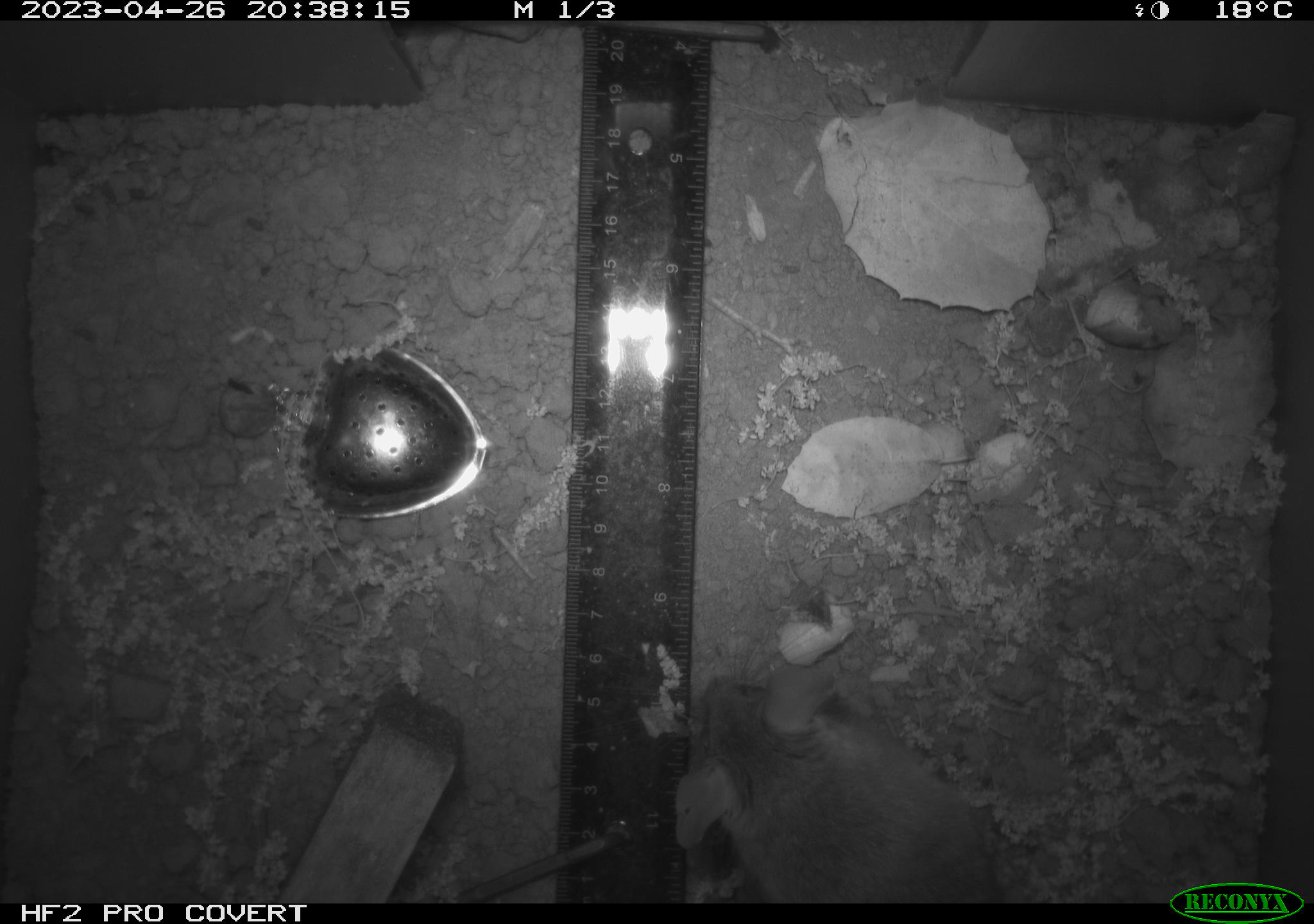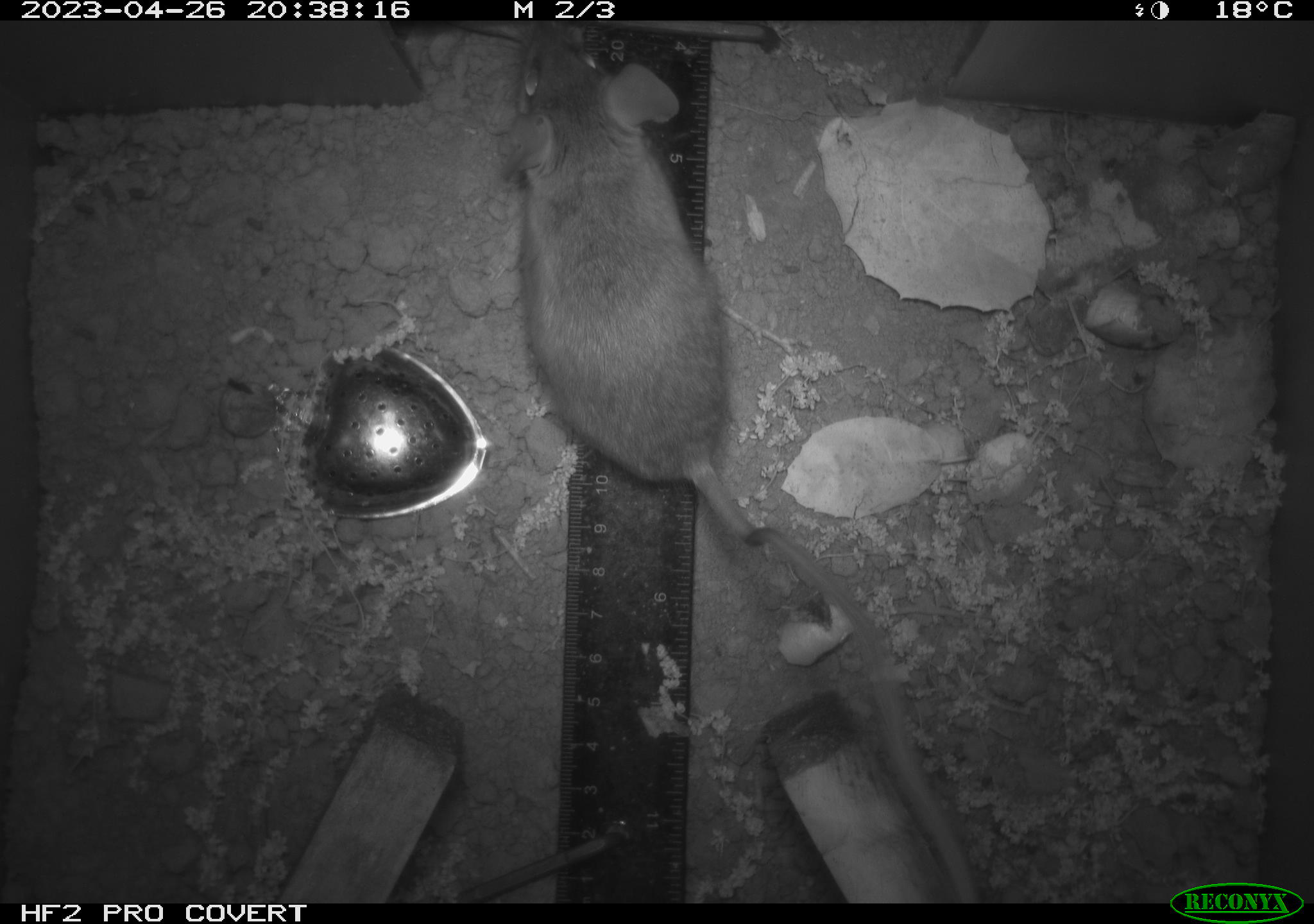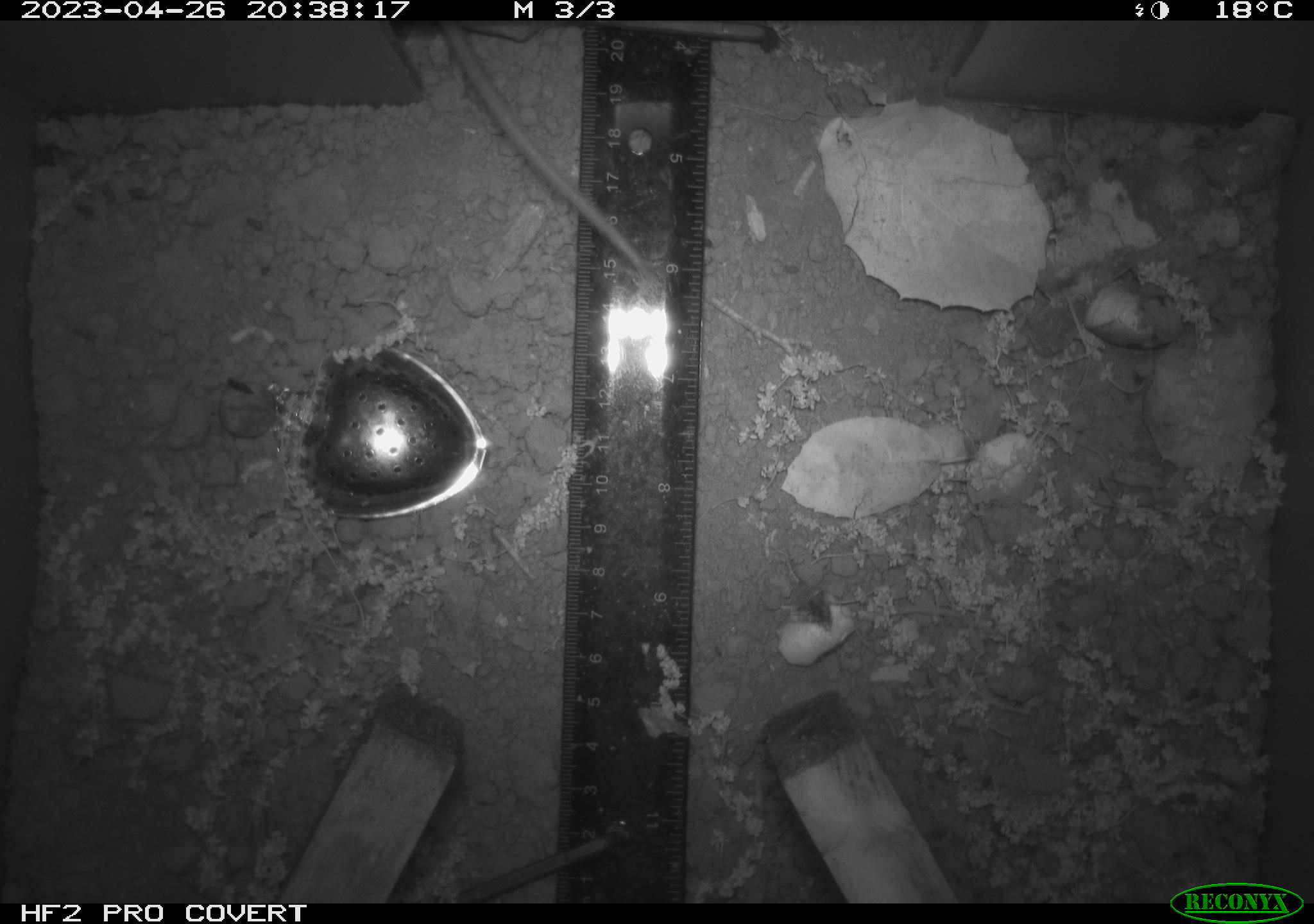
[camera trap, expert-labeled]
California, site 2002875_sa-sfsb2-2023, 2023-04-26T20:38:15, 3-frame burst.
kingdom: Animalia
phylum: Chordata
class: Mammalia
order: Rodentia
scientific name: Rodentia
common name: mouse species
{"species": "mouse species (Rodentia)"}